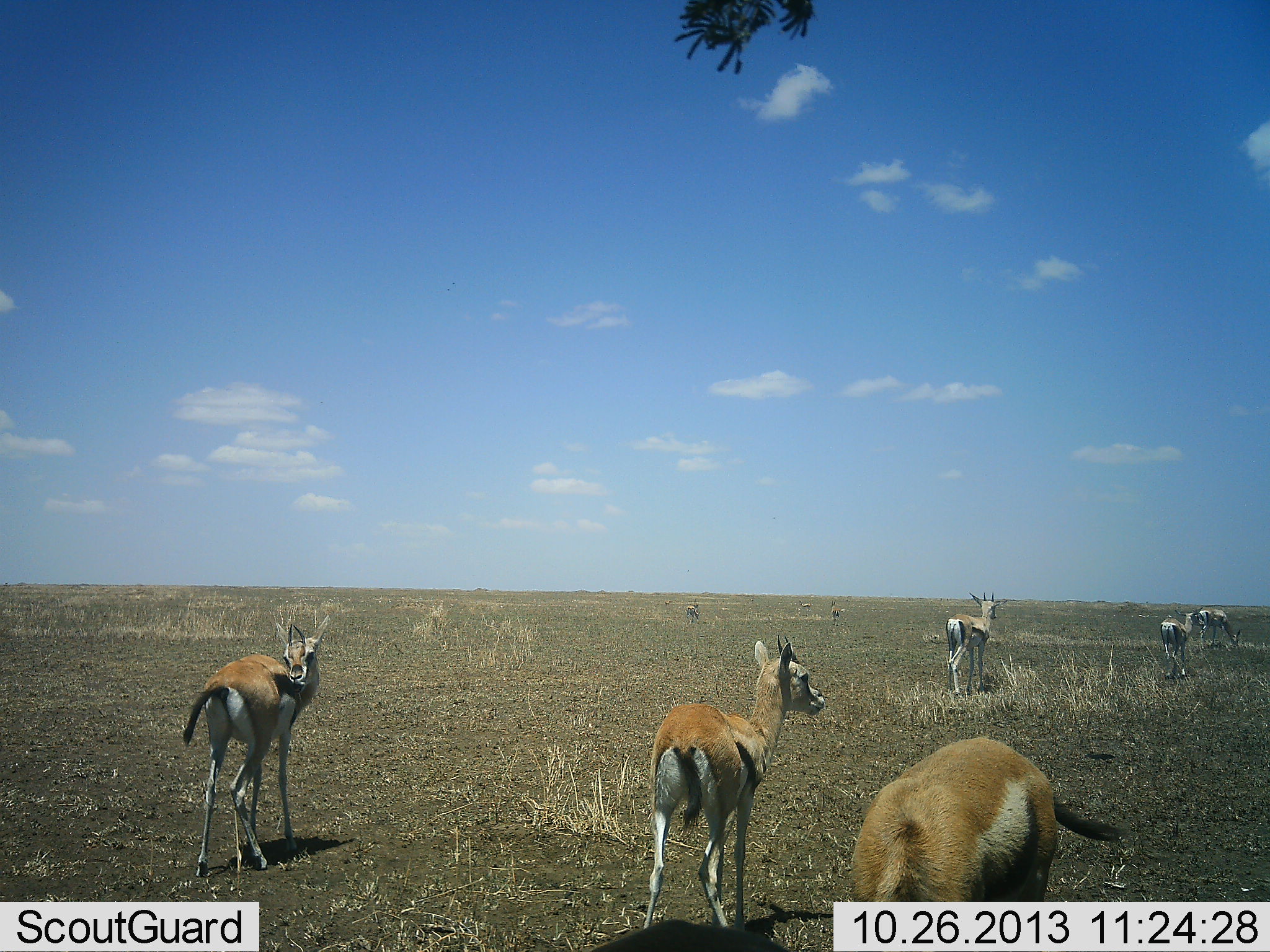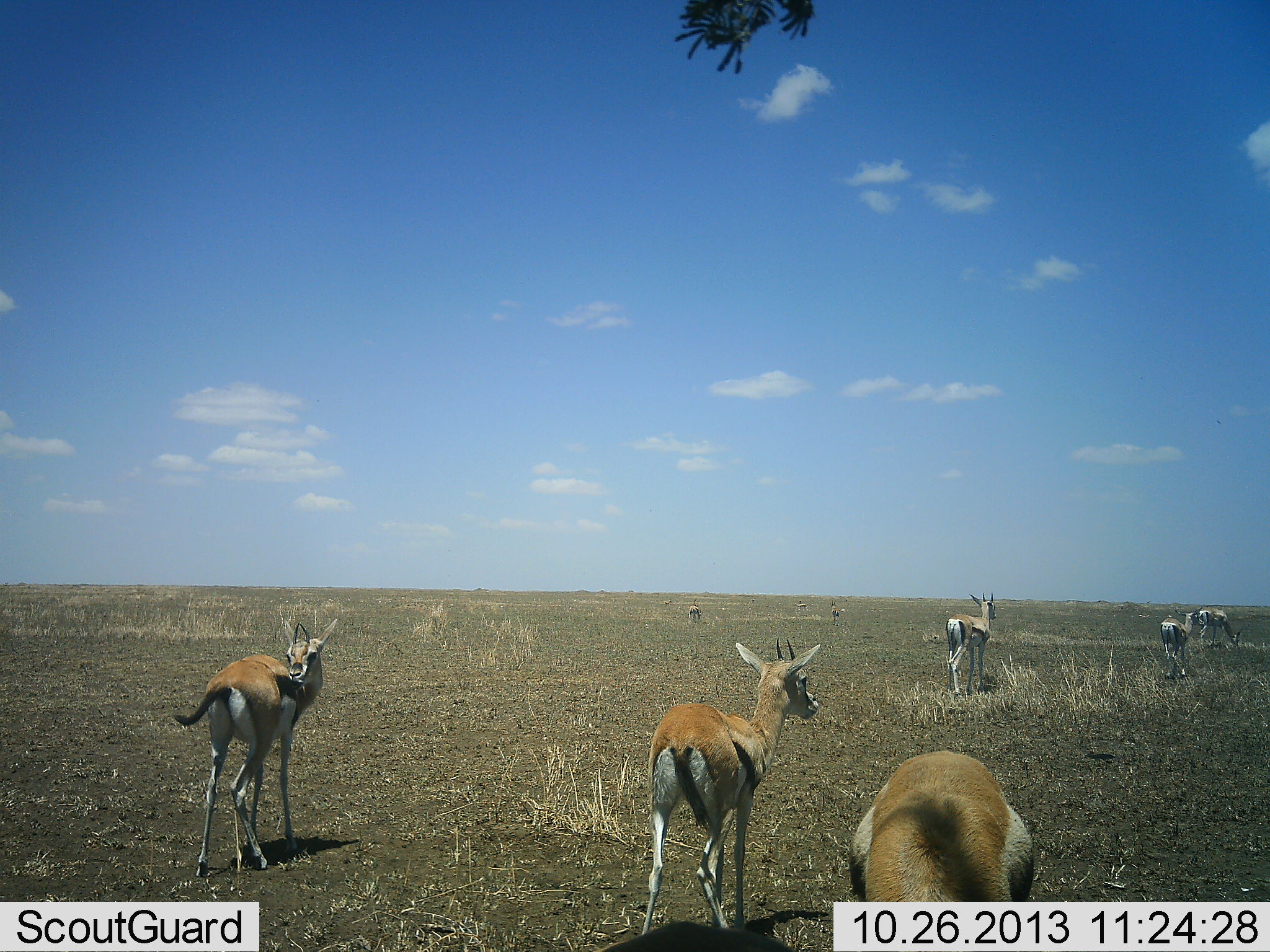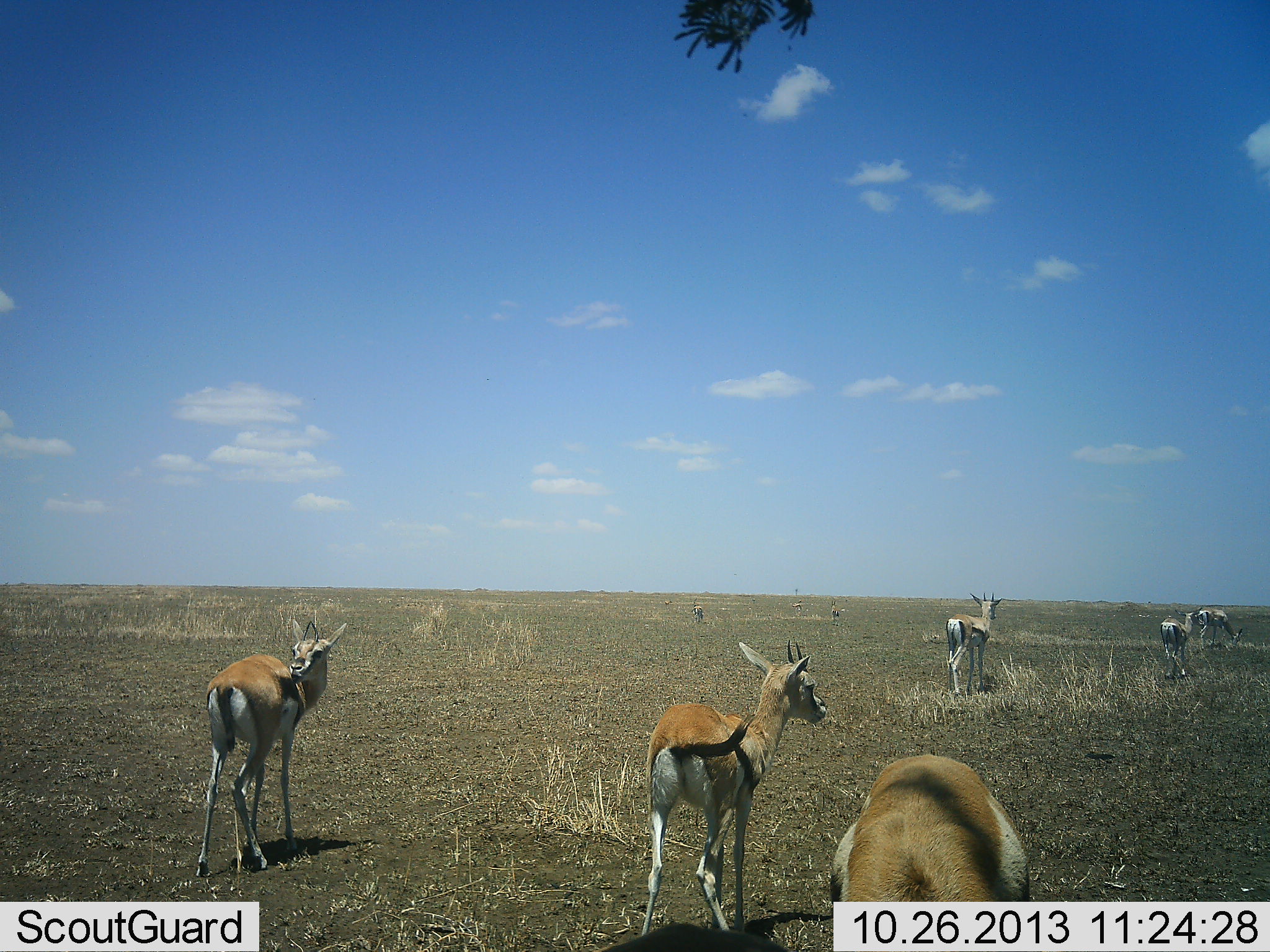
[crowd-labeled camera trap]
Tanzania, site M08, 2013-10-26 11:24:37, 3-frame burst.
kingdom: Animalia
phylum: Chordata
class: Mammalia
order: Artiodactyla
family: Bovidae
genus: Eudorcas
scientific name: Eudorcas thomsonii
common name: thomson's gazelle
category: gazellethomsons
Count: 8.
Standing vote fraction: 100%.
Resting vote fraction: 0%.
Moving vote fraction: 30%.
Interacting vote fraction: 10%.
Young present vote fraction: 0%.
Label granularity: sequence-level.